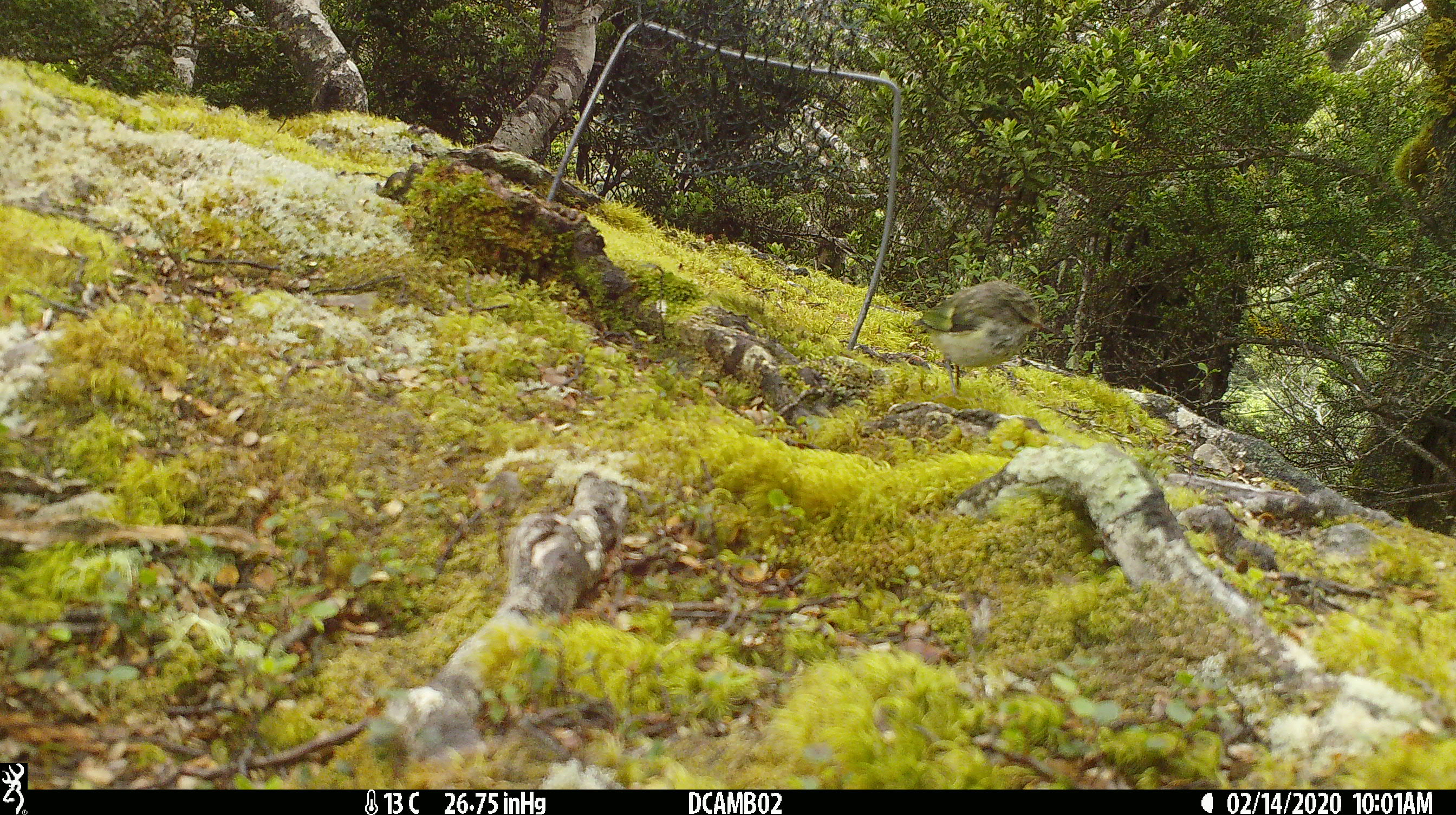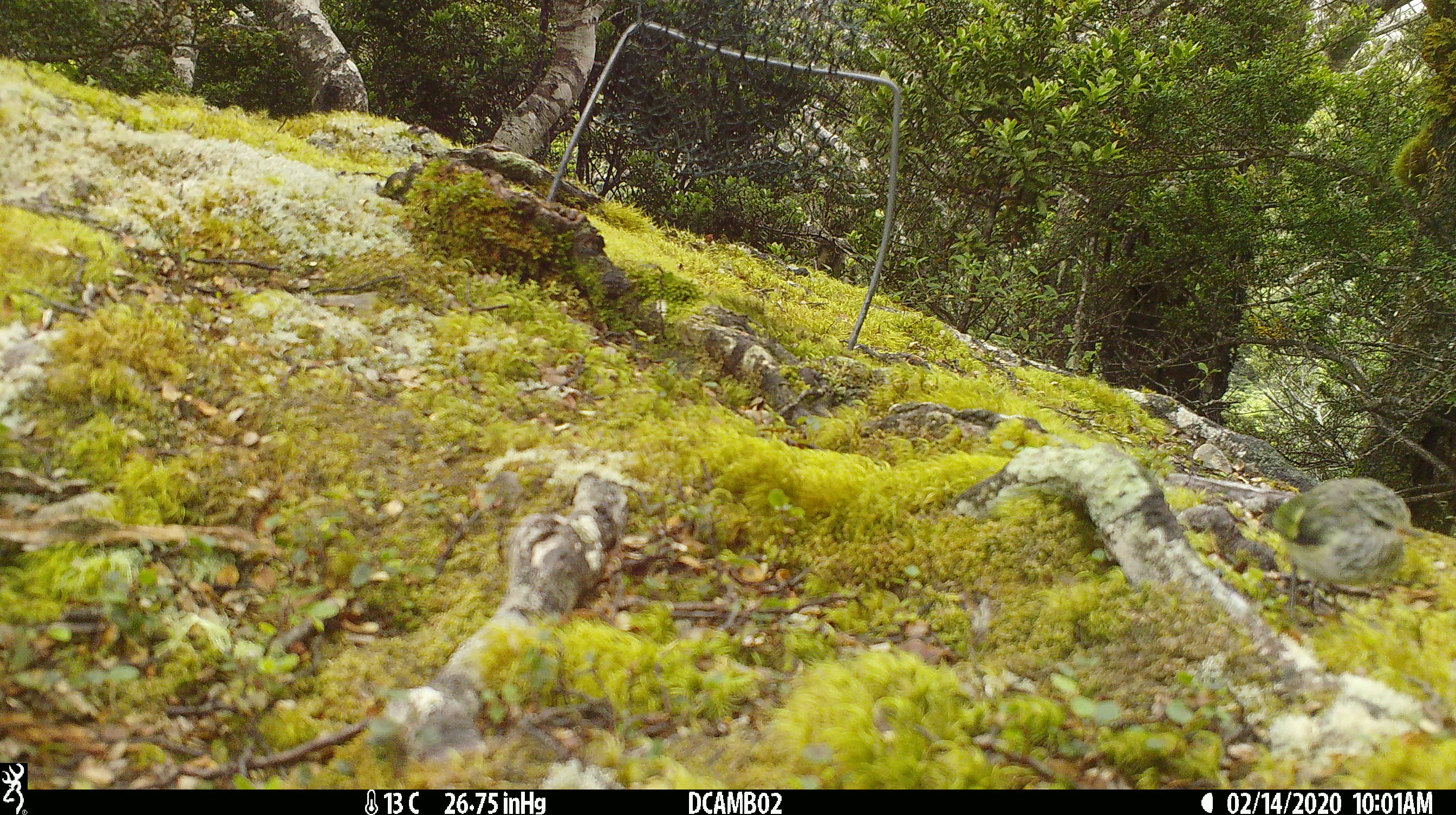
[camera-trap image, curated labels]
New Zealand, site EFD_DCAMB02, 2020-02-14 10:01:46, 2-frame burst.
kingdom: Animalia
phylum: Chordata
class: Aves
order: Passeriformes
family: Acanthisittidae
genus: Acanthisitta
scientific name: Acanthisitta chloris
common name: rifleman